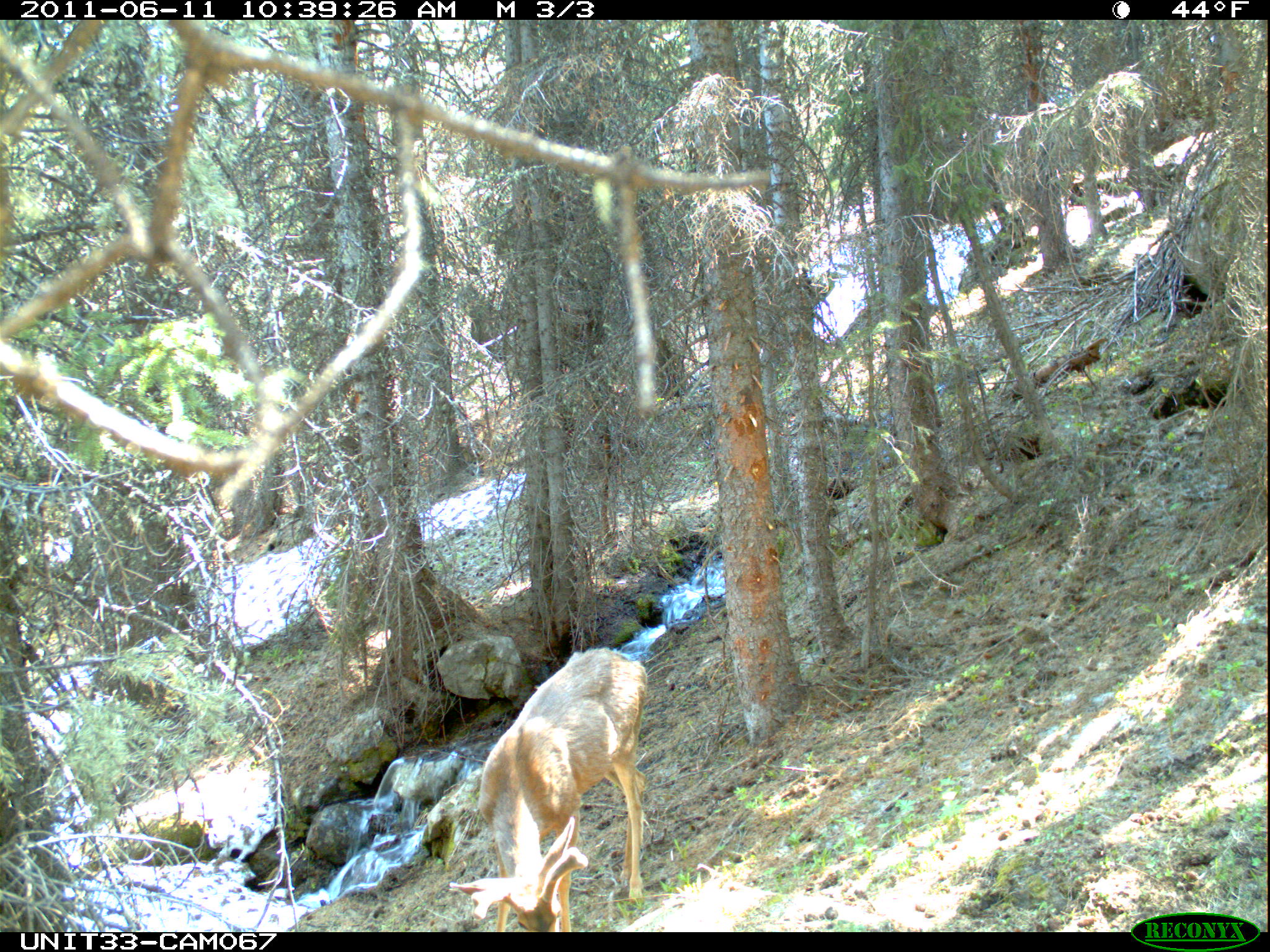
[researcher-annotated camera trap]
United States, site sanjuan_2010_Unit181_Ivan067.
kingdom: Animalia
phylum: Chordata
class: Mammalia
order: Artiodactyla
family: Cervidae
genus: Odocoileus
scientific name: Odocoileus hemionus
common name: mule deer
Odocoileus hemionus (mule deer).